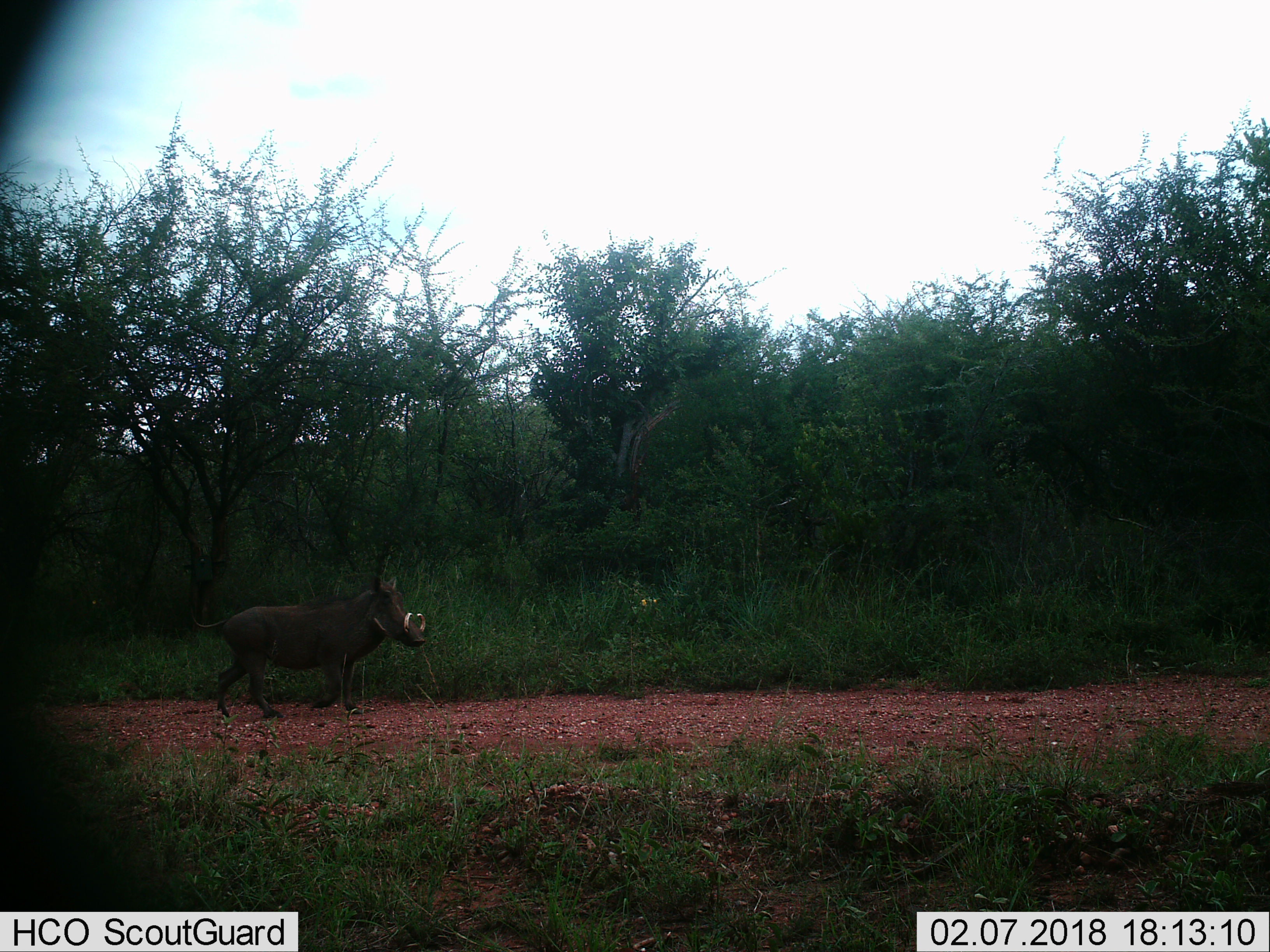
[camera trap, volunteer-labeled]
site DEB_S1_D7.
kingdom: Animalia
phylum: Chordata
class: Mammalia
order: Artiodactyla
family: Suidae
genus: Phacochoerus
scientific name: Phacochoerus africanus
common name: warthog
Warthog (Phacochoerus africanus), count 1. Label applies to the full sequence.